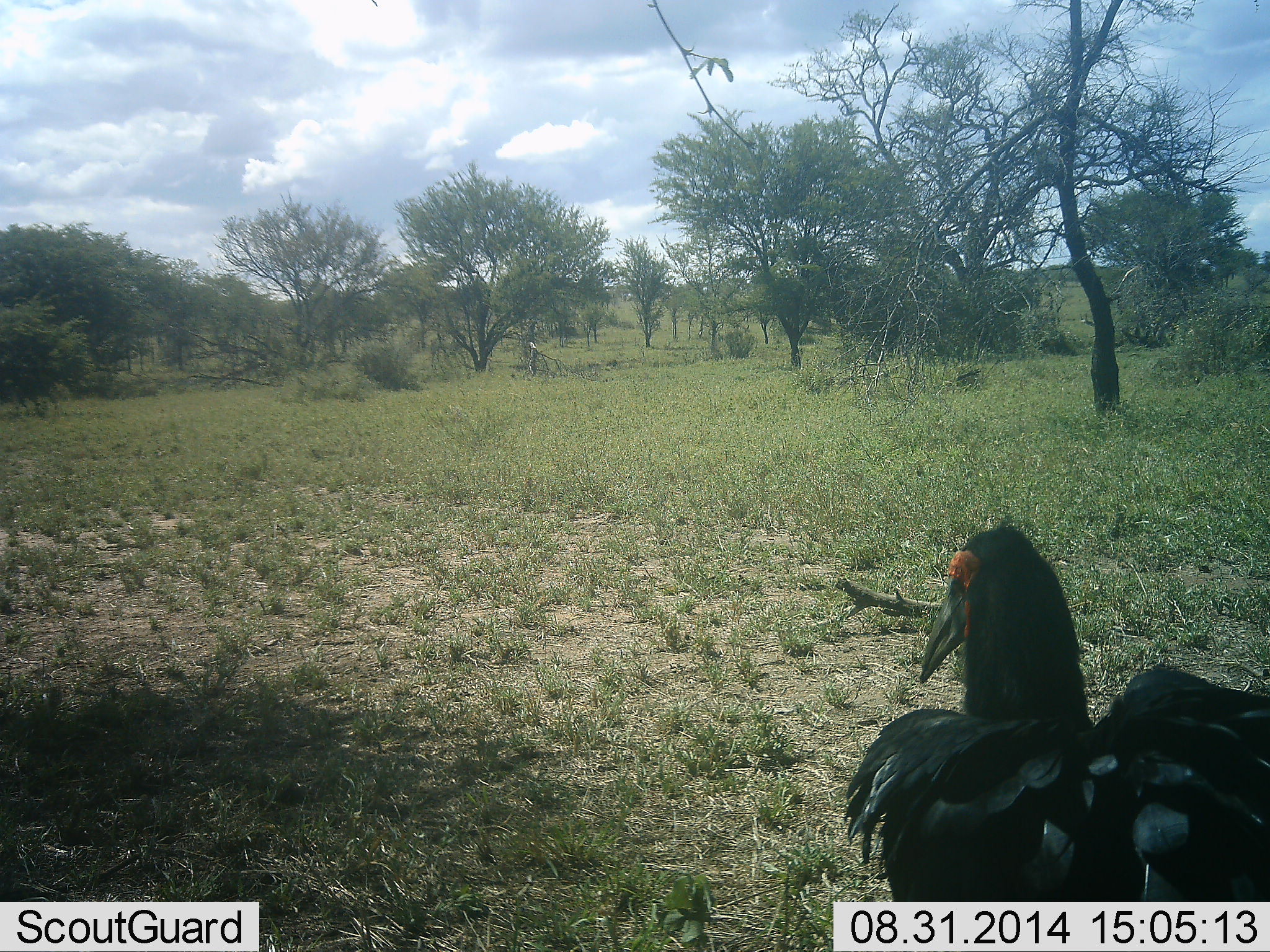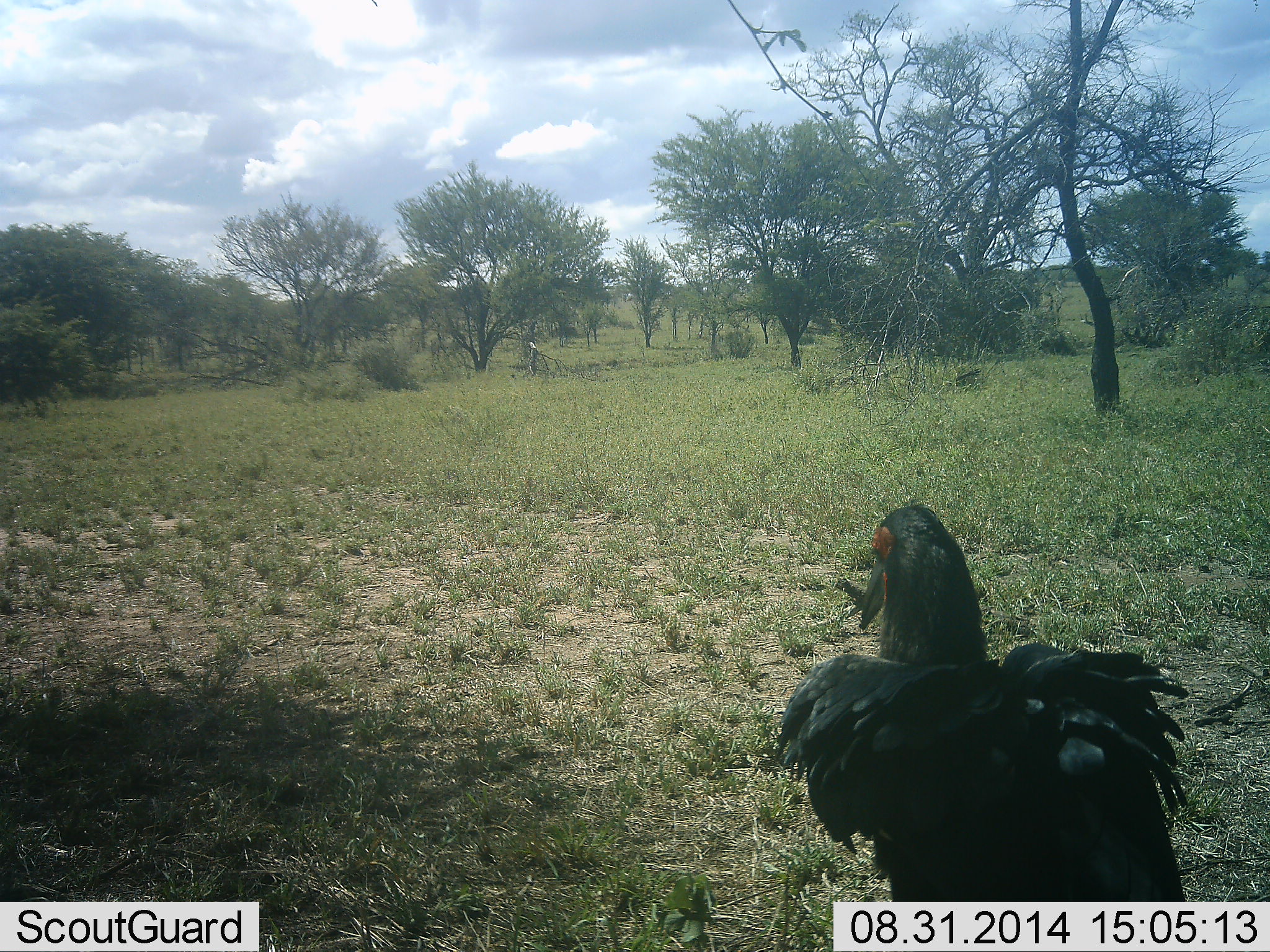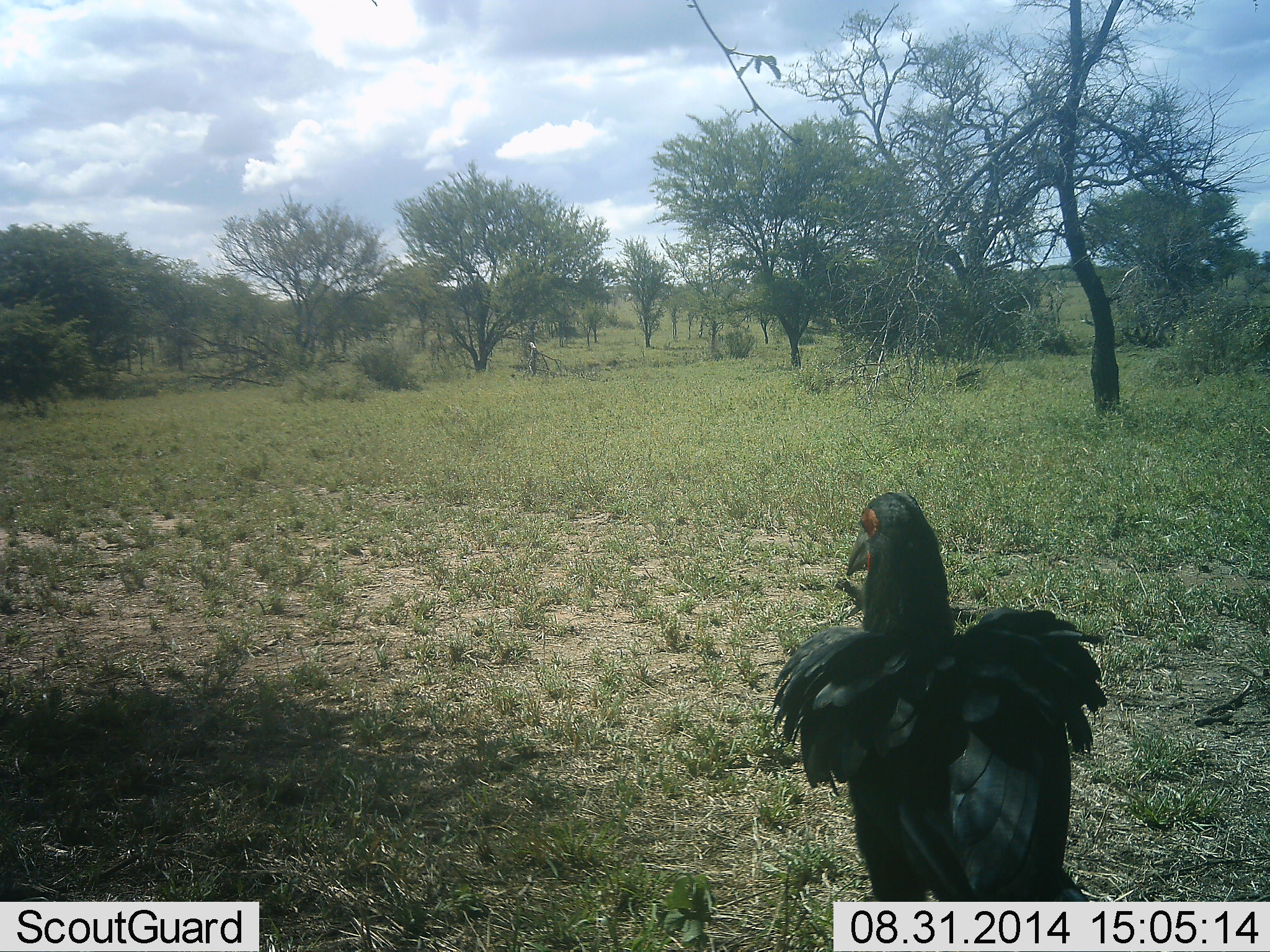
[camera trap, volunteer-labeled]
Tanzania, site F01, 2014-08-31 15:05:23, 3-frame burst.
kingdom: Animalia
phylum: Chordata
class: Aves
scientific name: Aves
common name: bird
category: otherbird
Otherbird (bird) (Aves), count 1. Behavior (volunteer vote fractions): standing 22%, resting 0%, moving 89%, interacting 0%. Young present (vote fraction): 0%. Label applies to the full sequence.